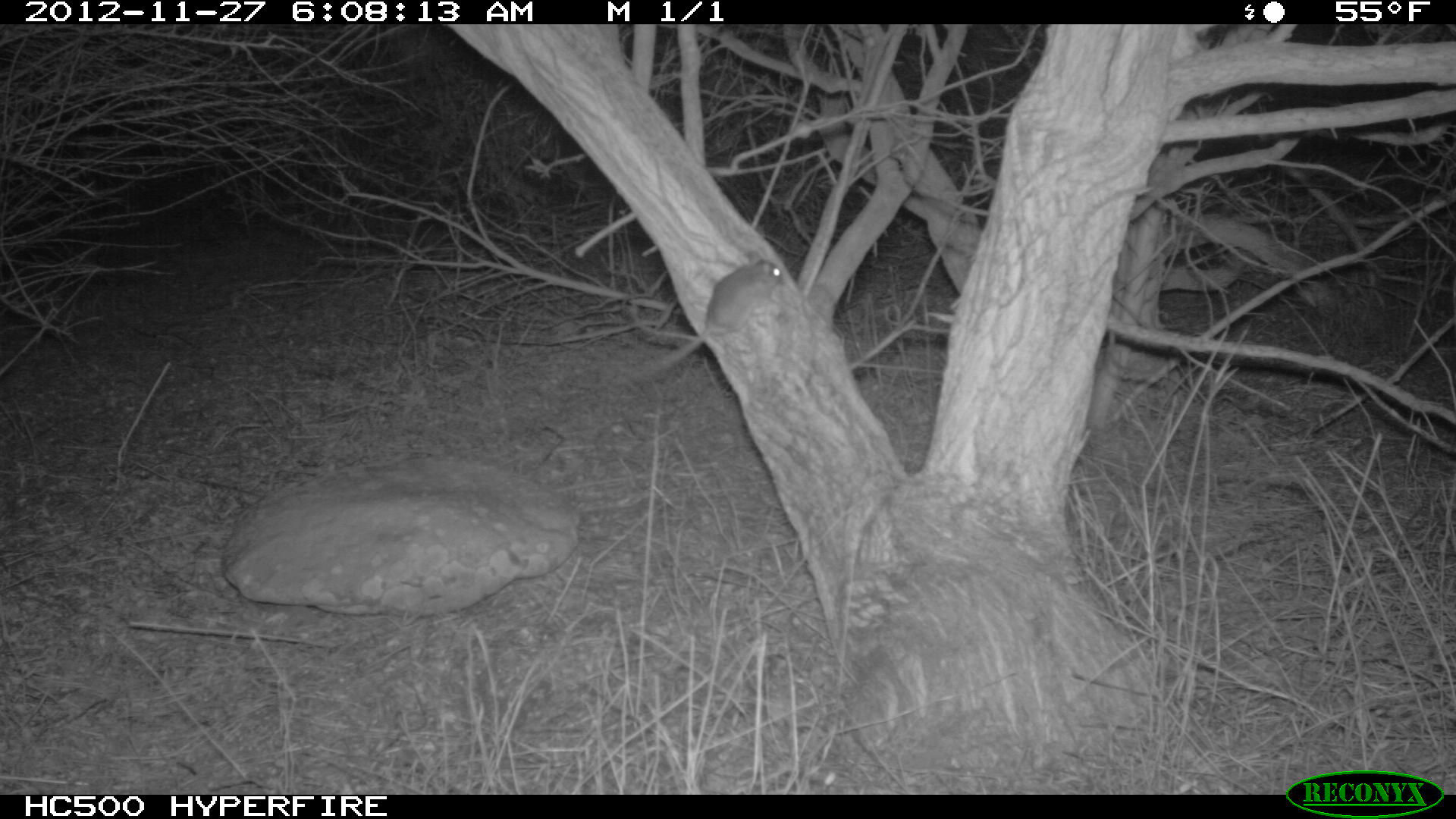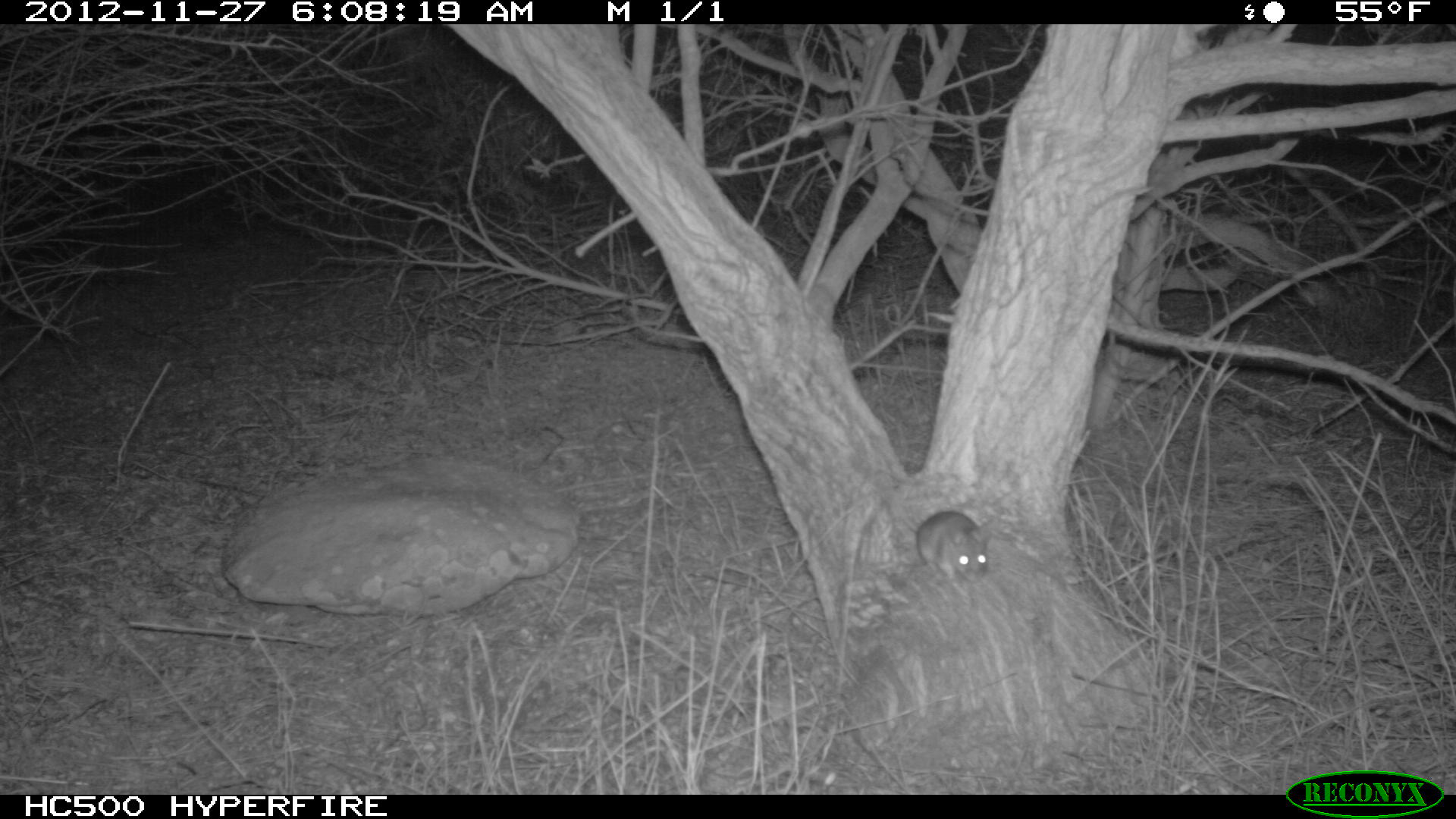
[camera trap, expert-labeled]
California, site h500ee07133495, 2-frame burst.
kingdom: Animalia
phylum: Chordata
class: Mammalia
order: Rodentia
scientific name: Rodentia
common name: rodent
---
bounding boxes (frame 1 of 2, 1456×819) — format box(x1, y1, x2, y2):
rodent: box(651, 249, 783, 373)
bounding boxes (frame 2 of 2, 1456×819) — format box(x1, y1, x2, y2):
rodent: box(901, 511, 991, 597)